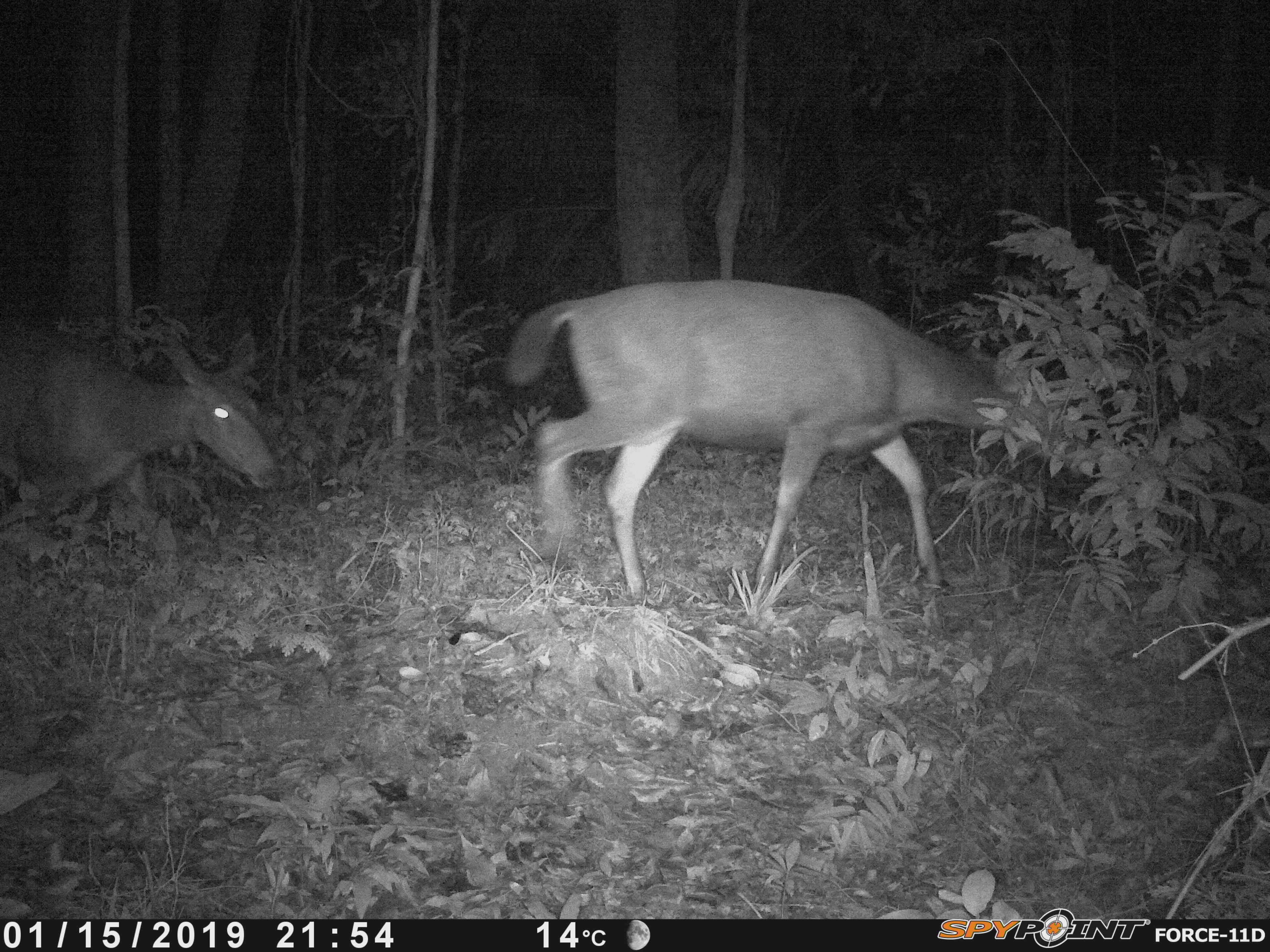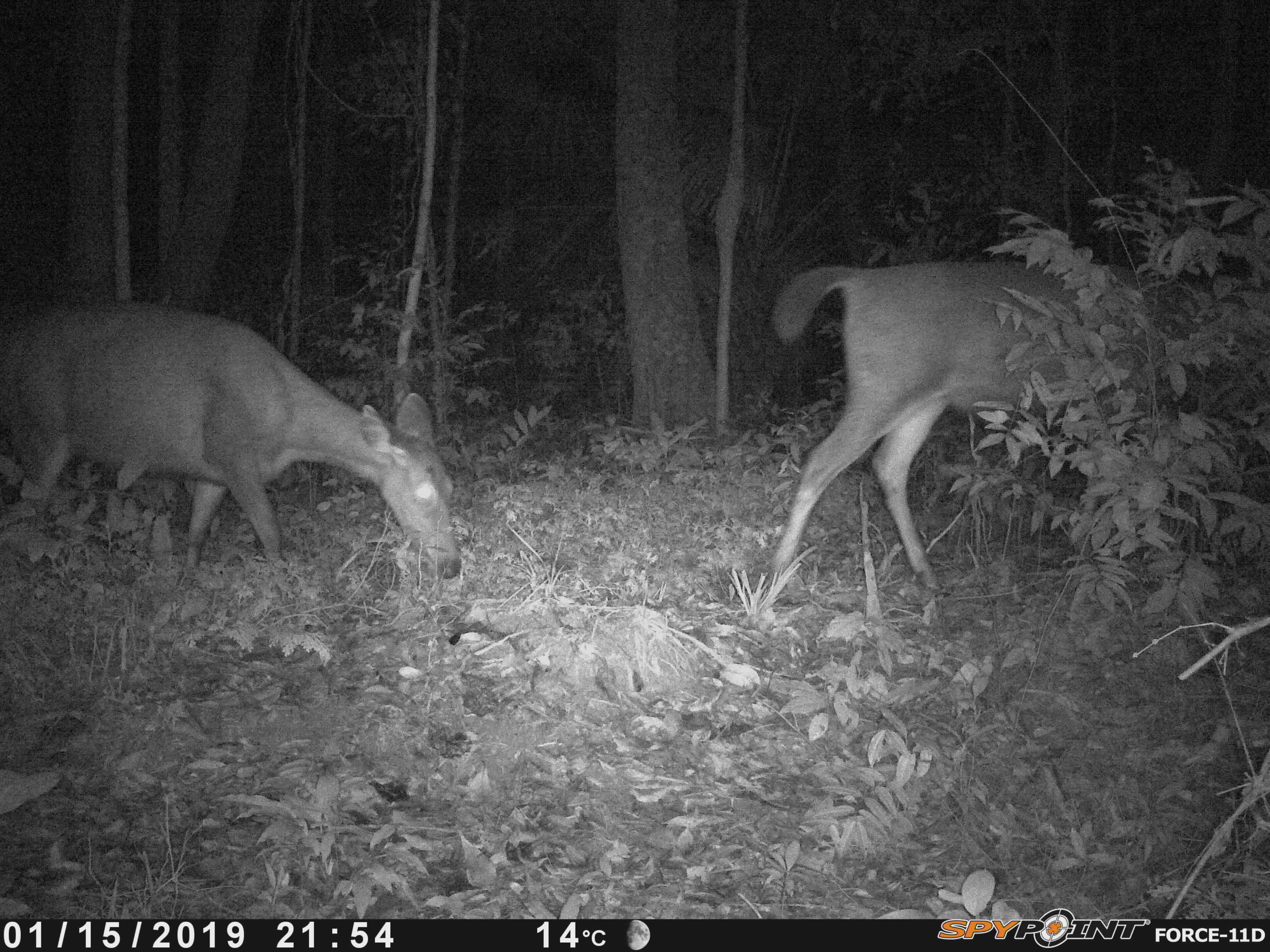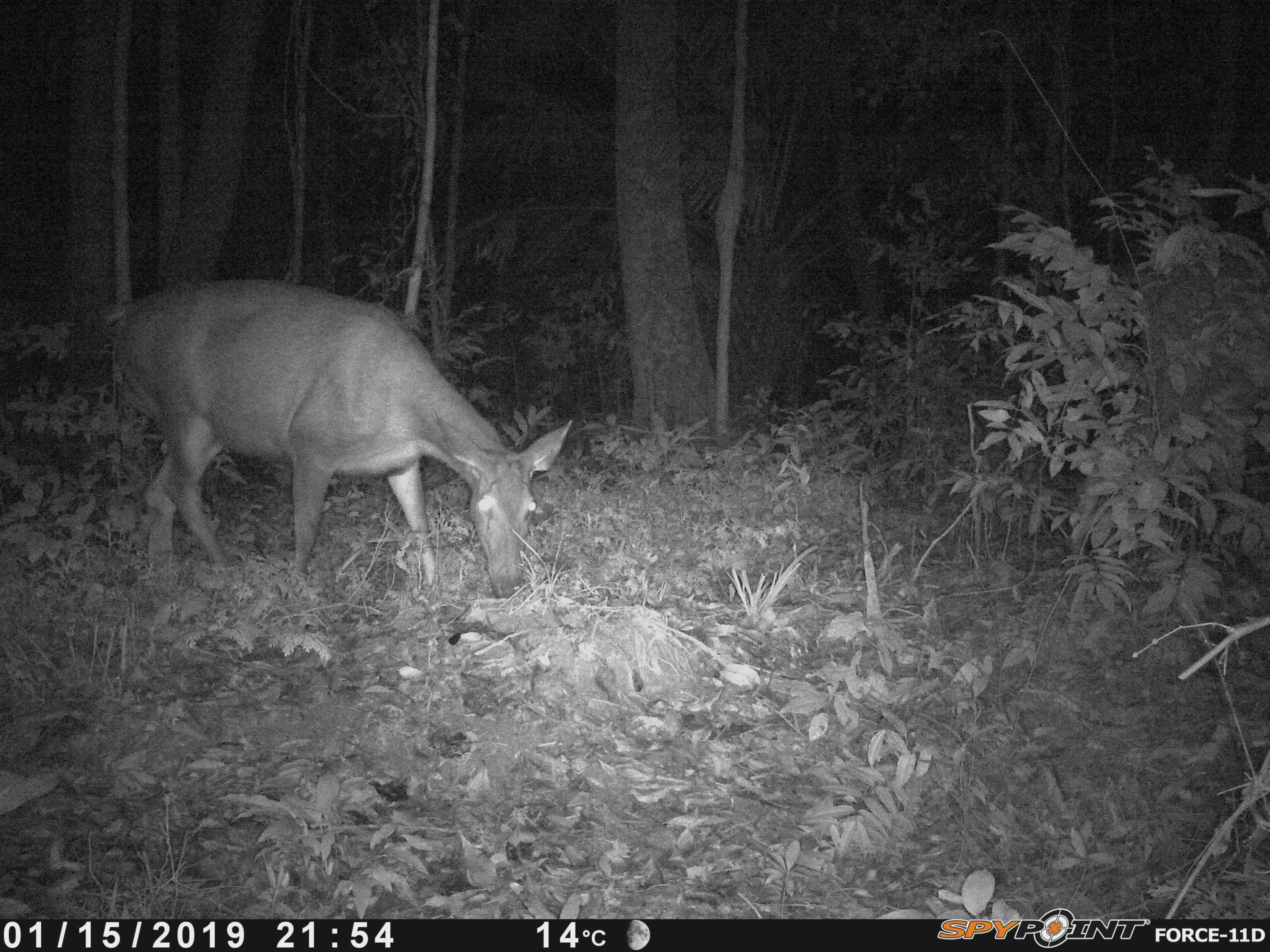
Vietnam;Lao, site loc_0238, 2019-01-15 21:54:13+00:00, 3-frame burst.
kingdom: Animalia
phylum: Chordata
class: Mammalia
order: Artiodactyla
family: Cervidae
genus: Rusa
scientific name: Rusa unicolor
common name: sambar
Sambar (Rusa unicolor). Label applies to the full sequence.